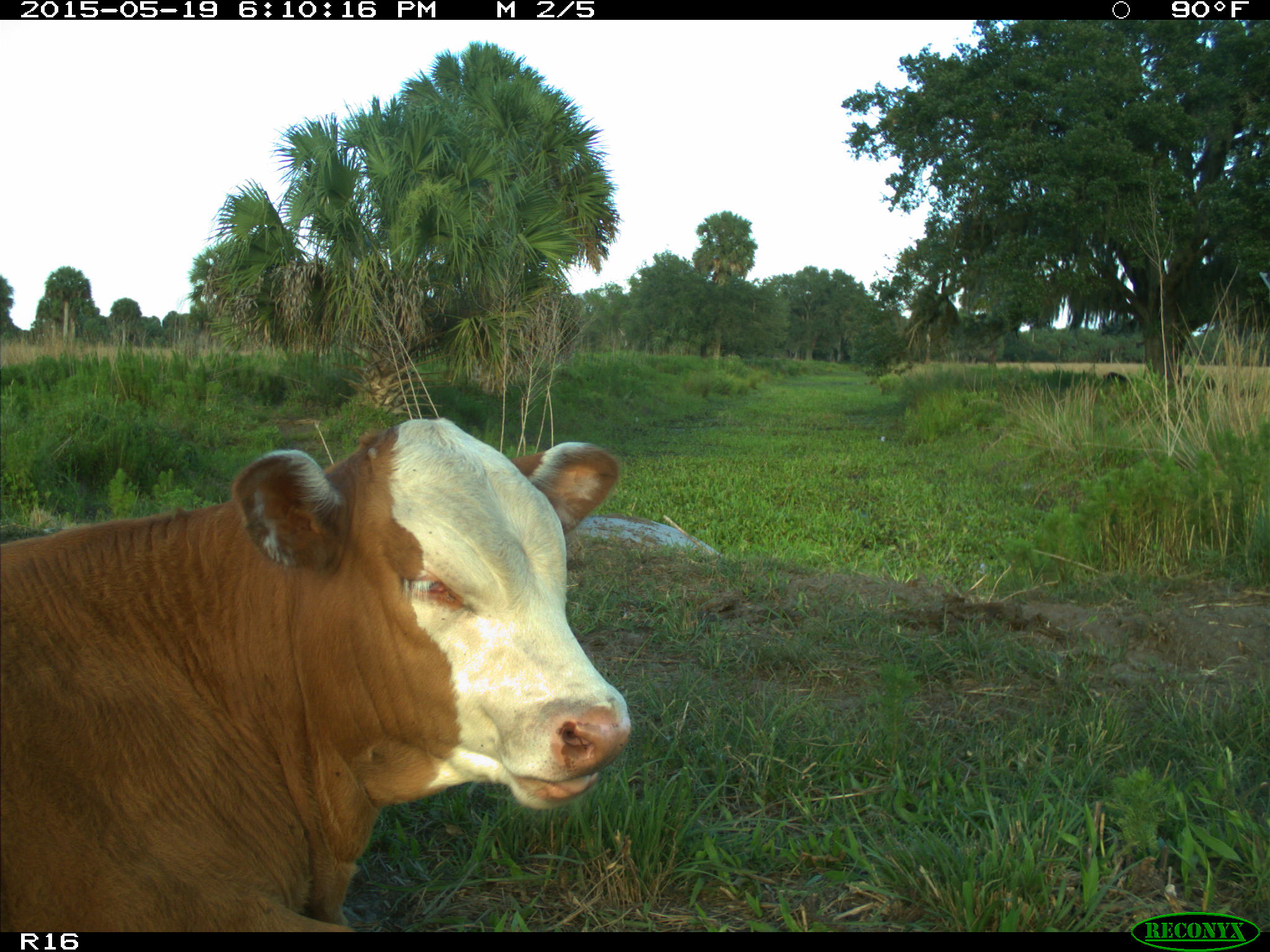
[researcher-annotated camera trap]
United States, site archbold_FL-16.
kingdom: Animalia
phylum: Chordata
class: Mammalia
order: Artiodactyla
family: Bovidae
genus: Bos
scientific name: Bos taurus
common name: domestic cow